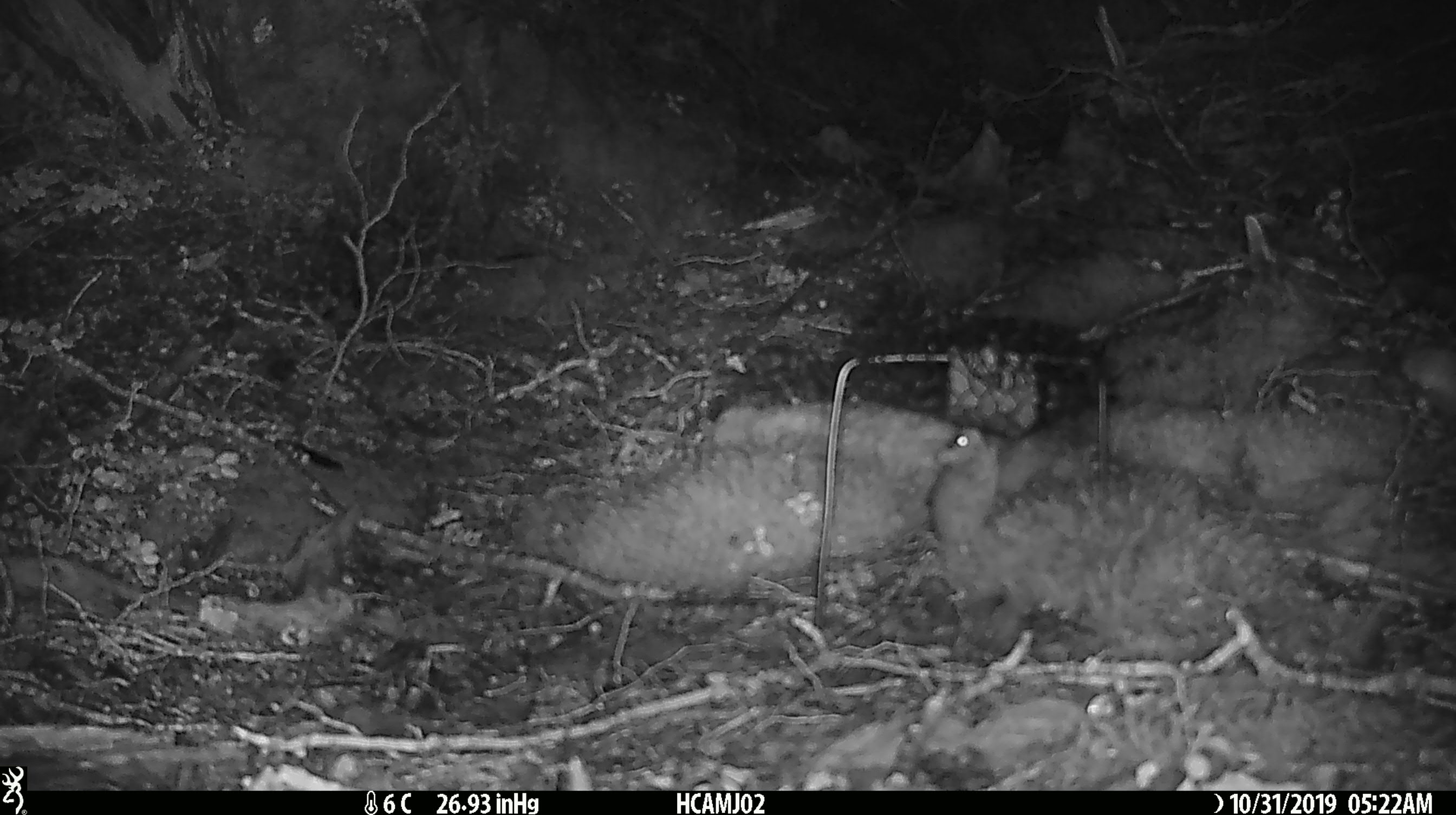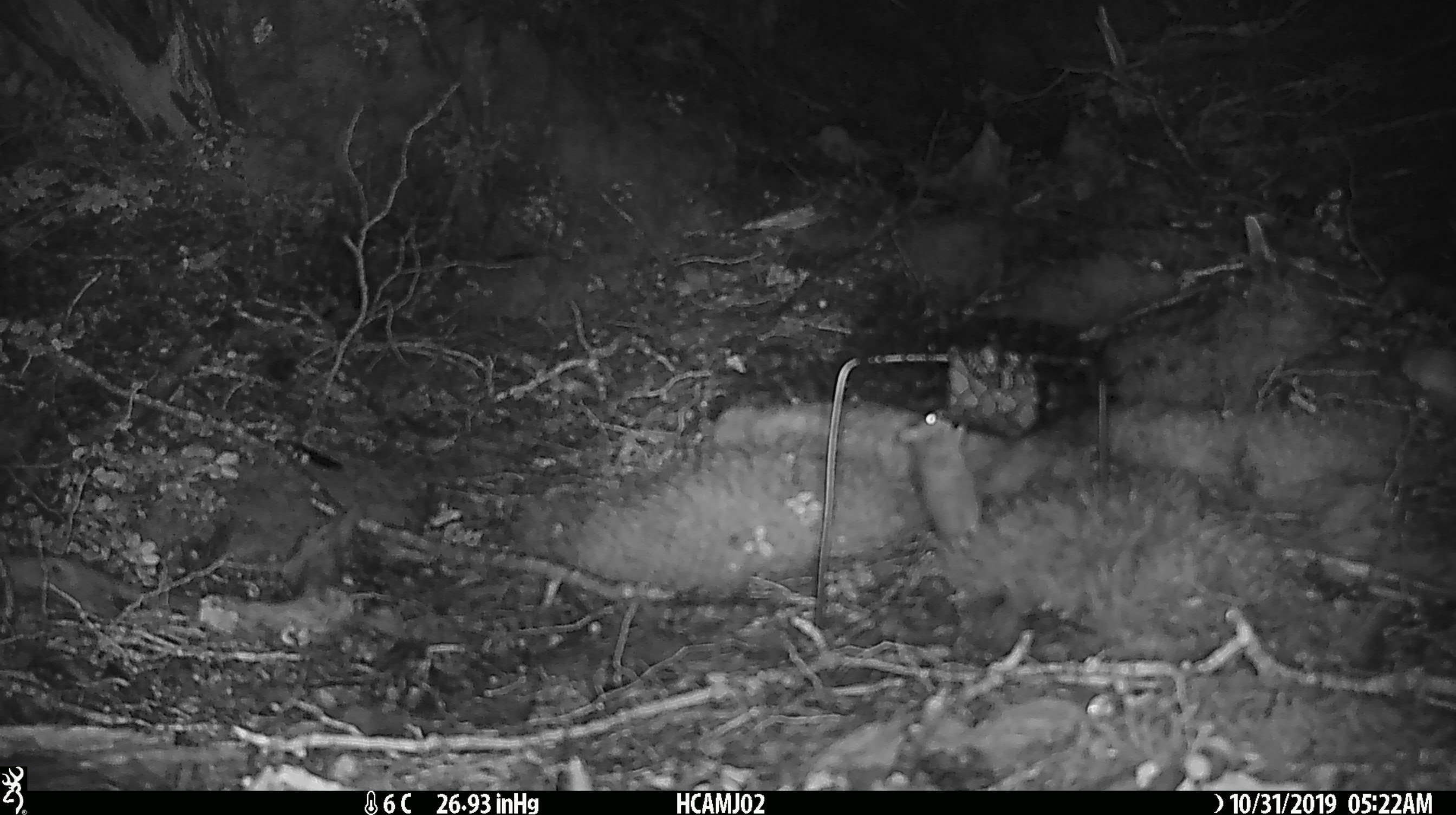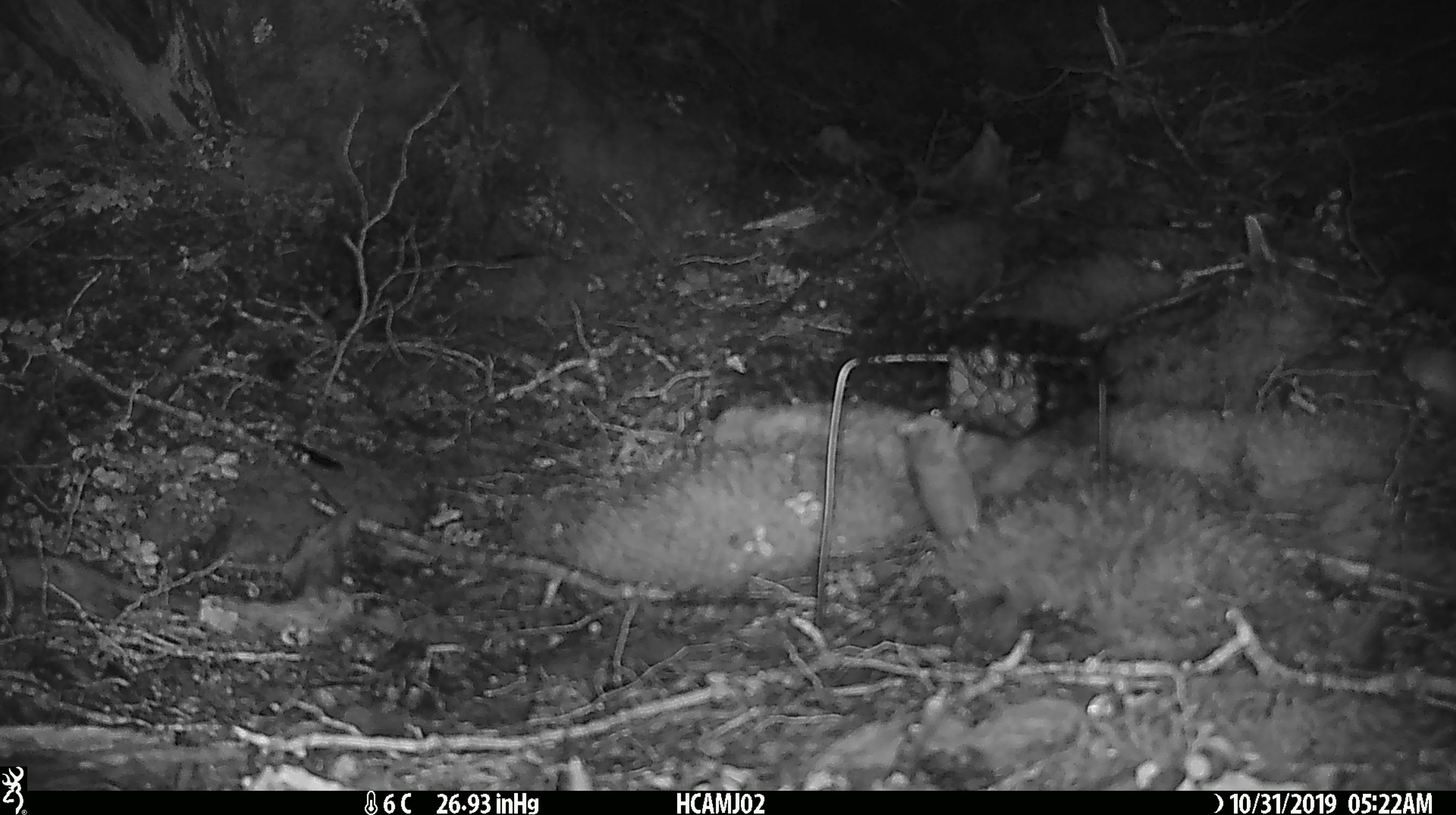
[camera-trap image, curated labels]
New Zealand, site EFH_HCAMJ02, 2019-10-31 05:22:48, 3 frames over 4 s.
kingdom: Animalia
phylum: Chordata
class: Mammalia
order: Rodentia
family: Muridae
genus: Mus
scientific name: Mus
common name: mouse